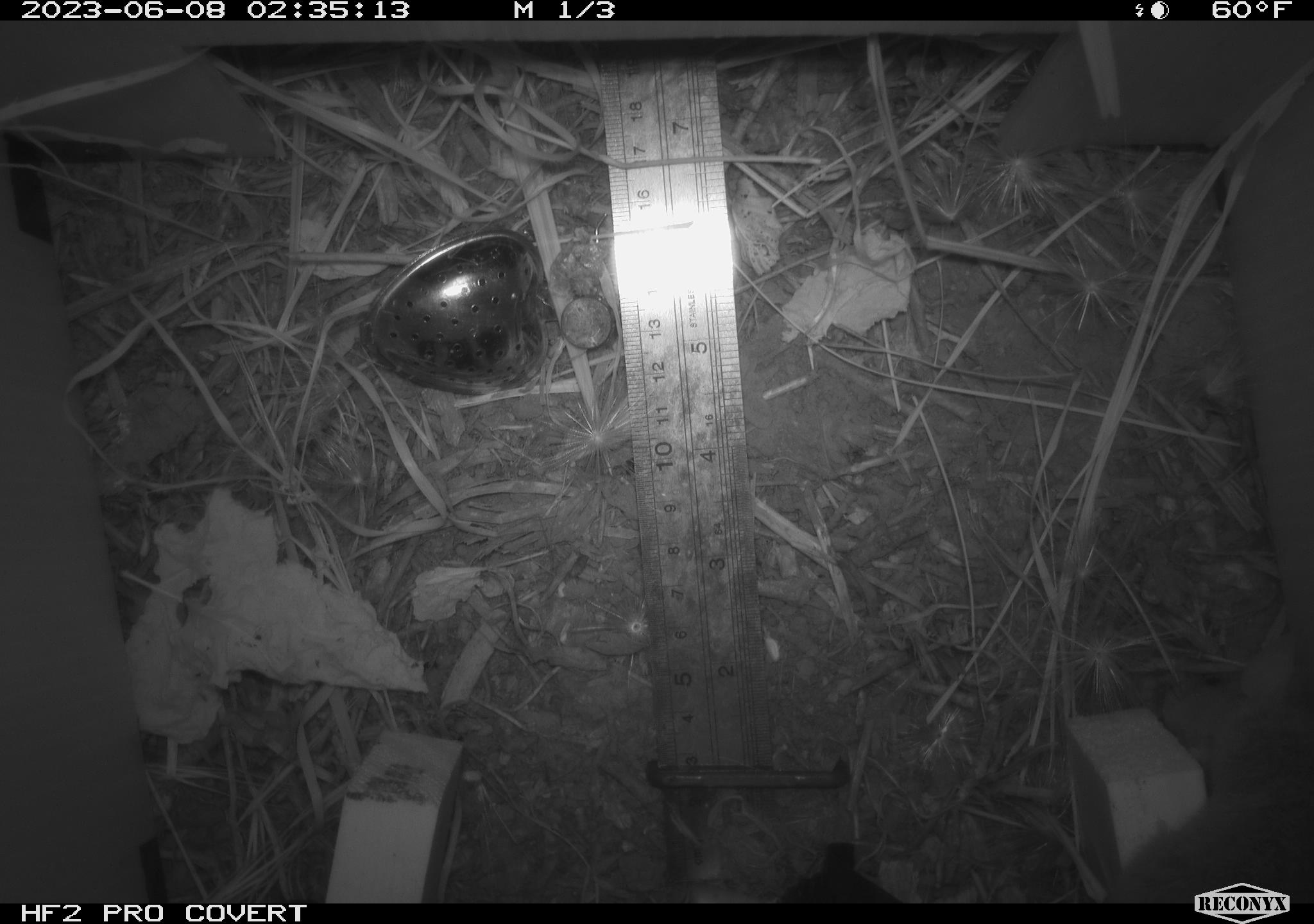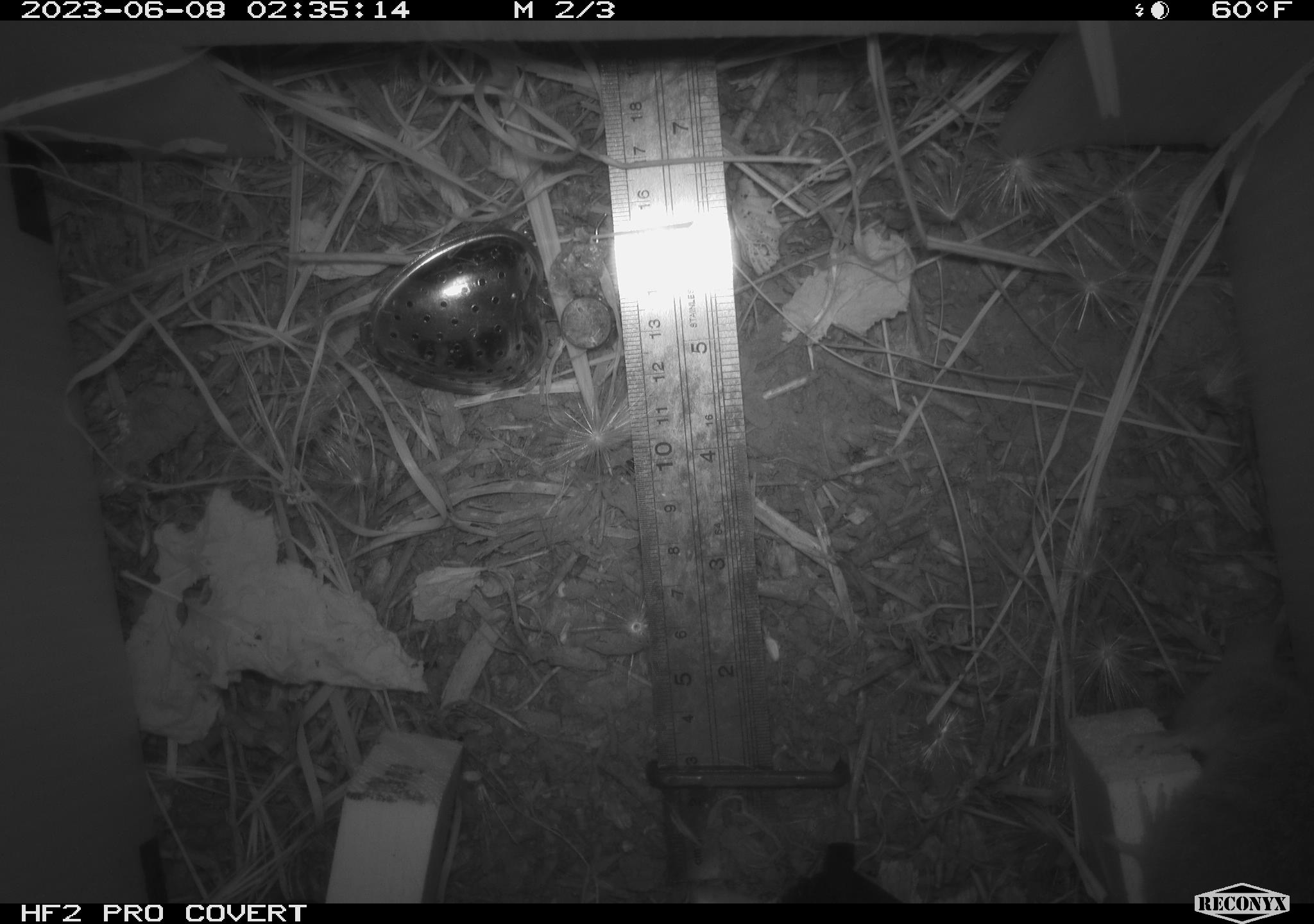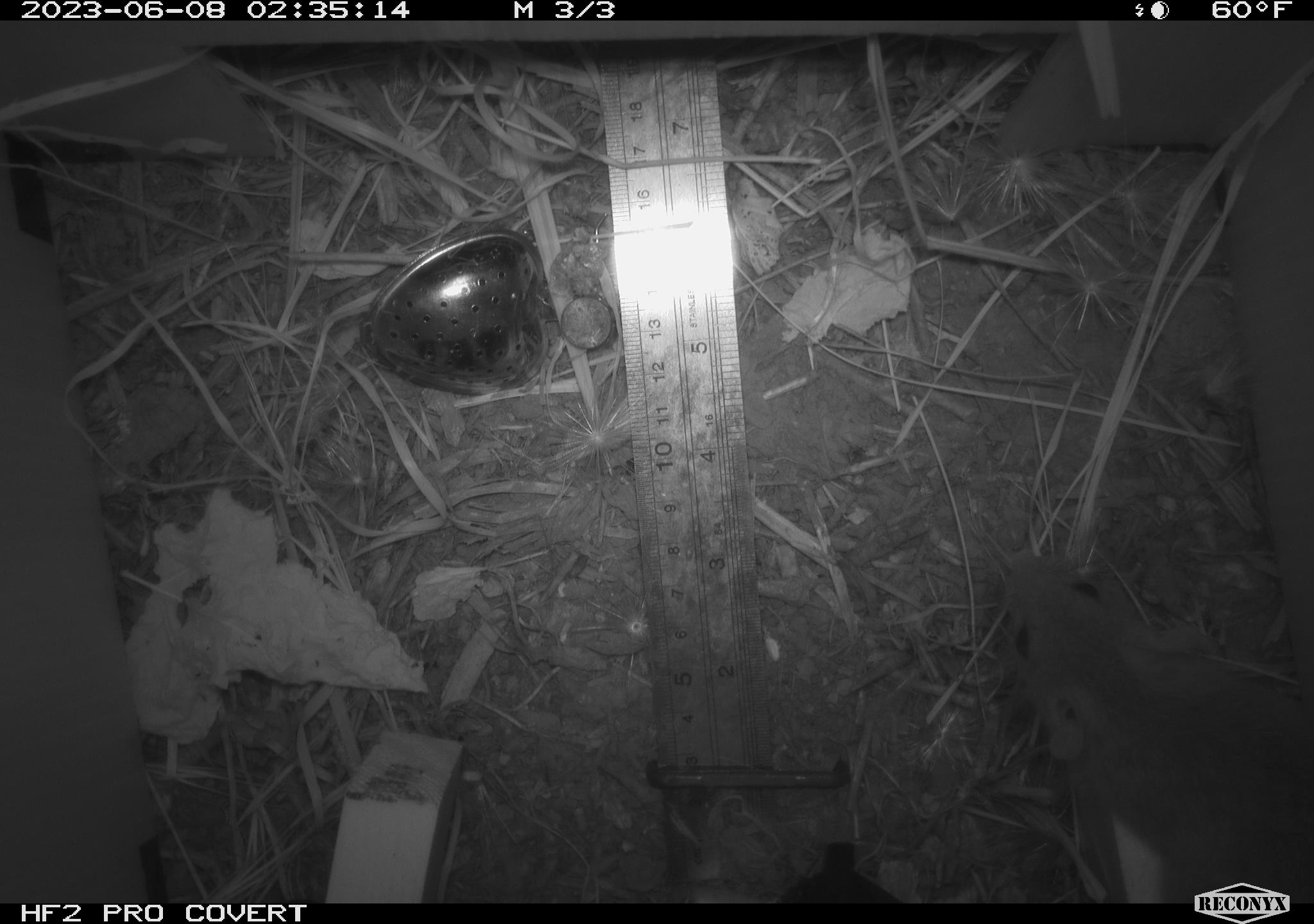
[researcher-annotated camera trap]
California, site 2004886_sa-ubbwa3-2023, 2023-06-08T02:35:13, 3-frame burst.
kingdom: Animalia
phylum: Chordata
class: Mammalia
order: Rodentia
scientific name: Rodentia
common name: mouse species